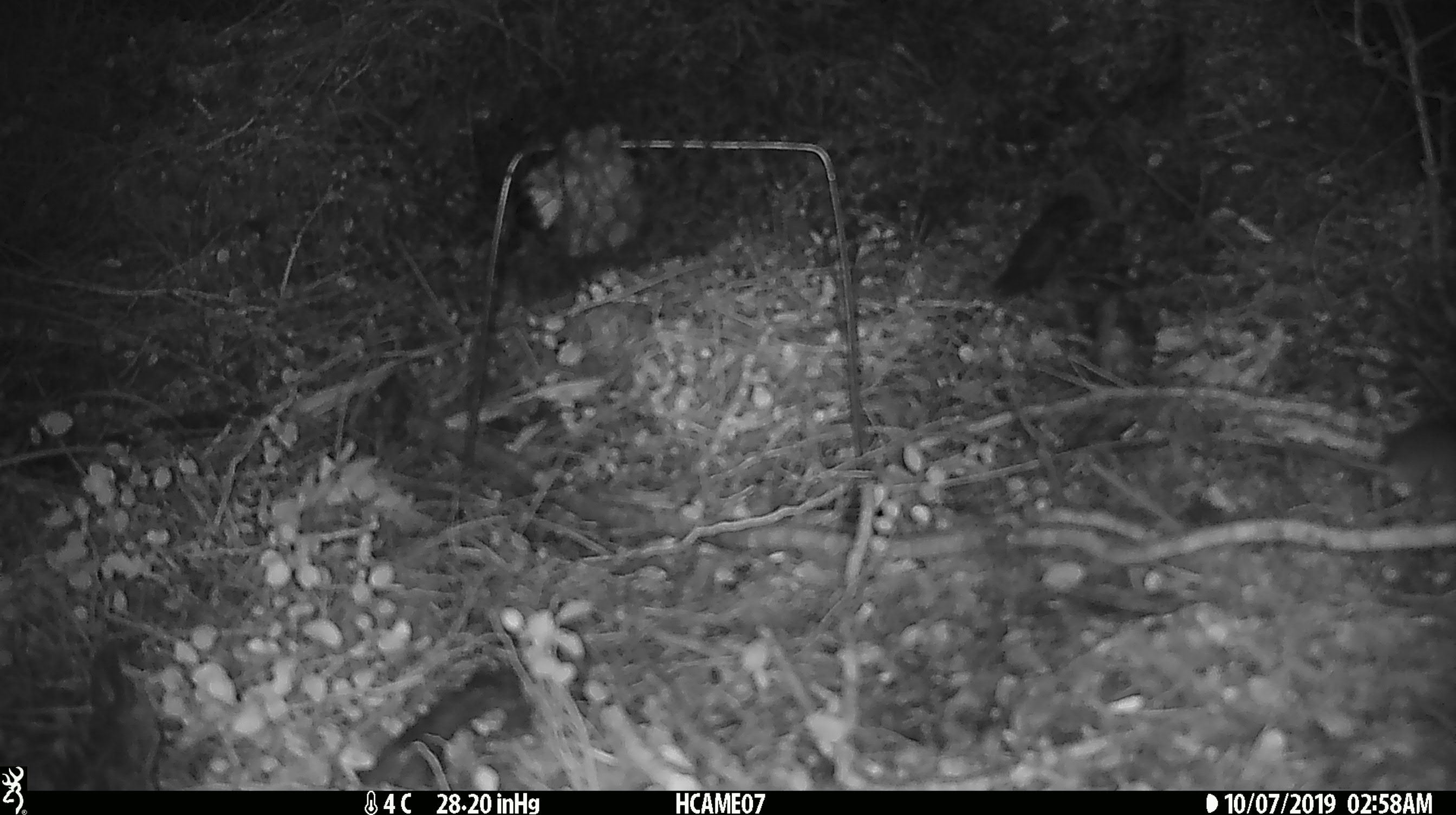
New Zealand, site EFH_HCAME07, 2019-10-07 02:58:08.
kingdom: Animalia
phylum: Chordata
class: Mammalia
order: Rodentia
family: Muridae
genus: Mus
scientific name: Mus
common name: mouse